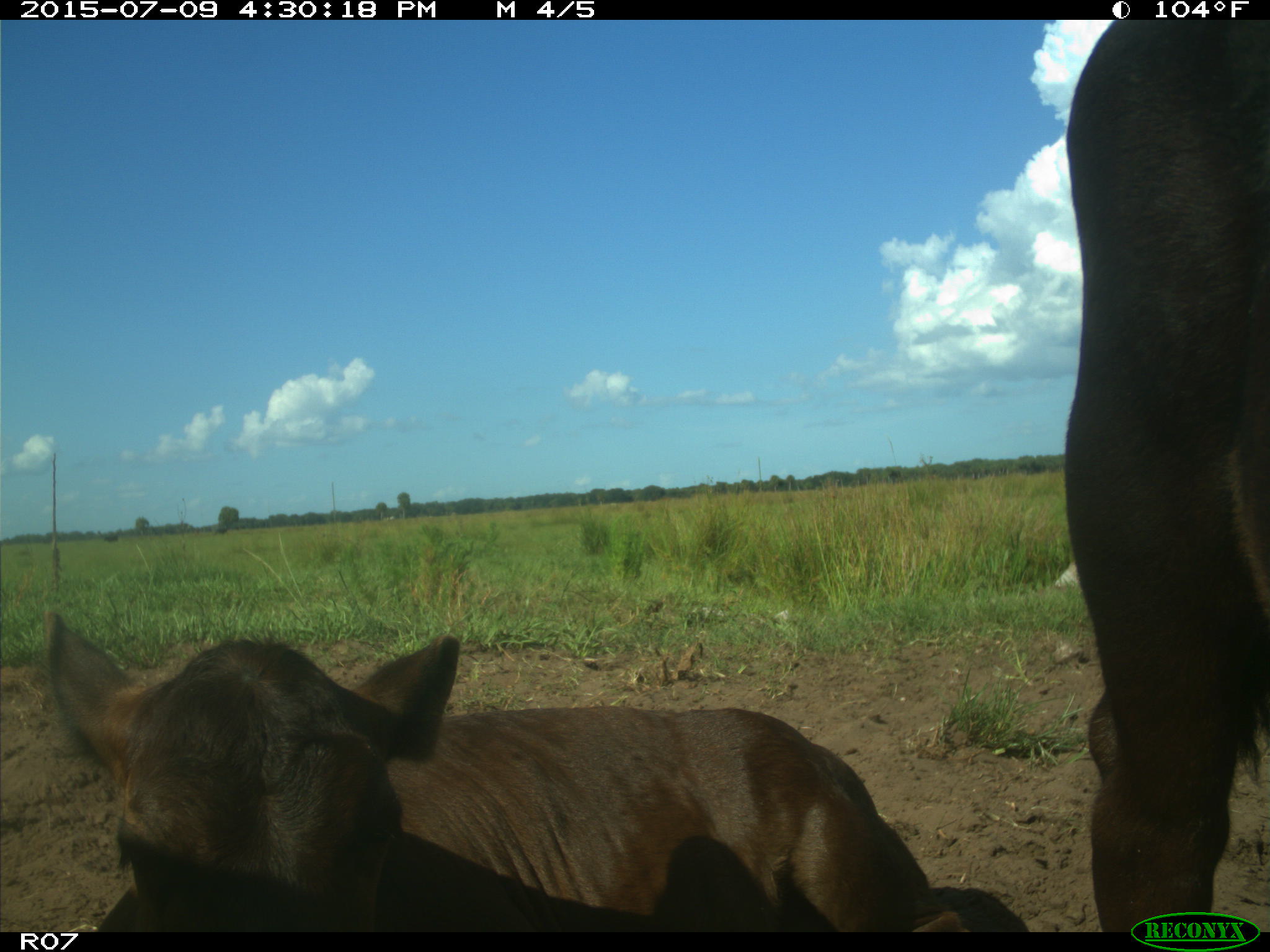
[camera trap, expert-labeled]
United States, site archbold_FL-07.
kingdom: Animalia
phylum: Chordata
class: Mammalia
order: Artiodactyla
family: Bovidae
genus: Bos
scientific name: Bos taurus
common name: domestic cow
Bos taurus (domestic cow).